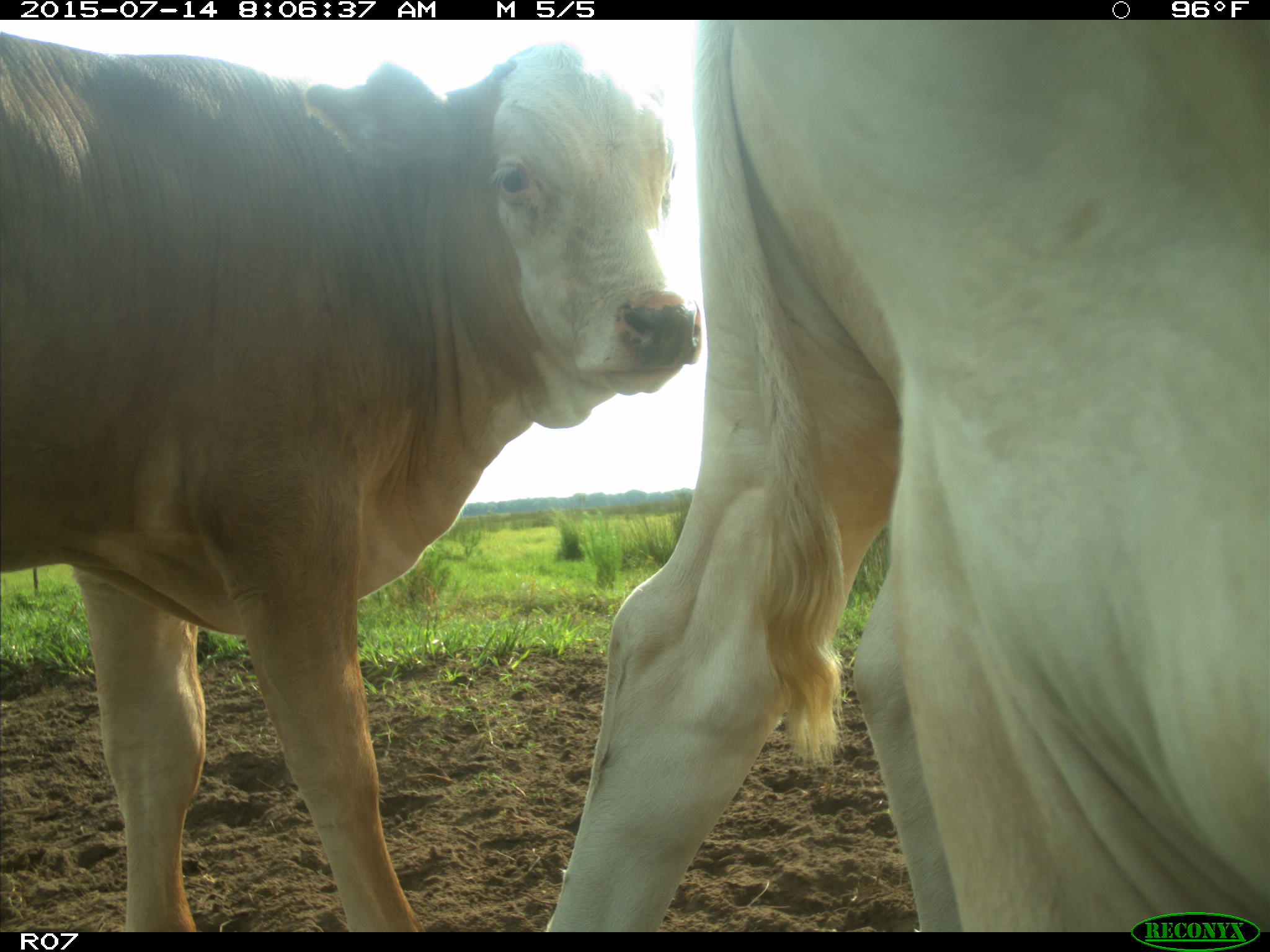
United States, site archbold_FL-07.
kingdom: Animalia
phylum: Chordata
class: Mammalia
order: Artiodactyla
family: Bovidae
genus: Bos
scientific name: Bos taurus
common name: domestic cow